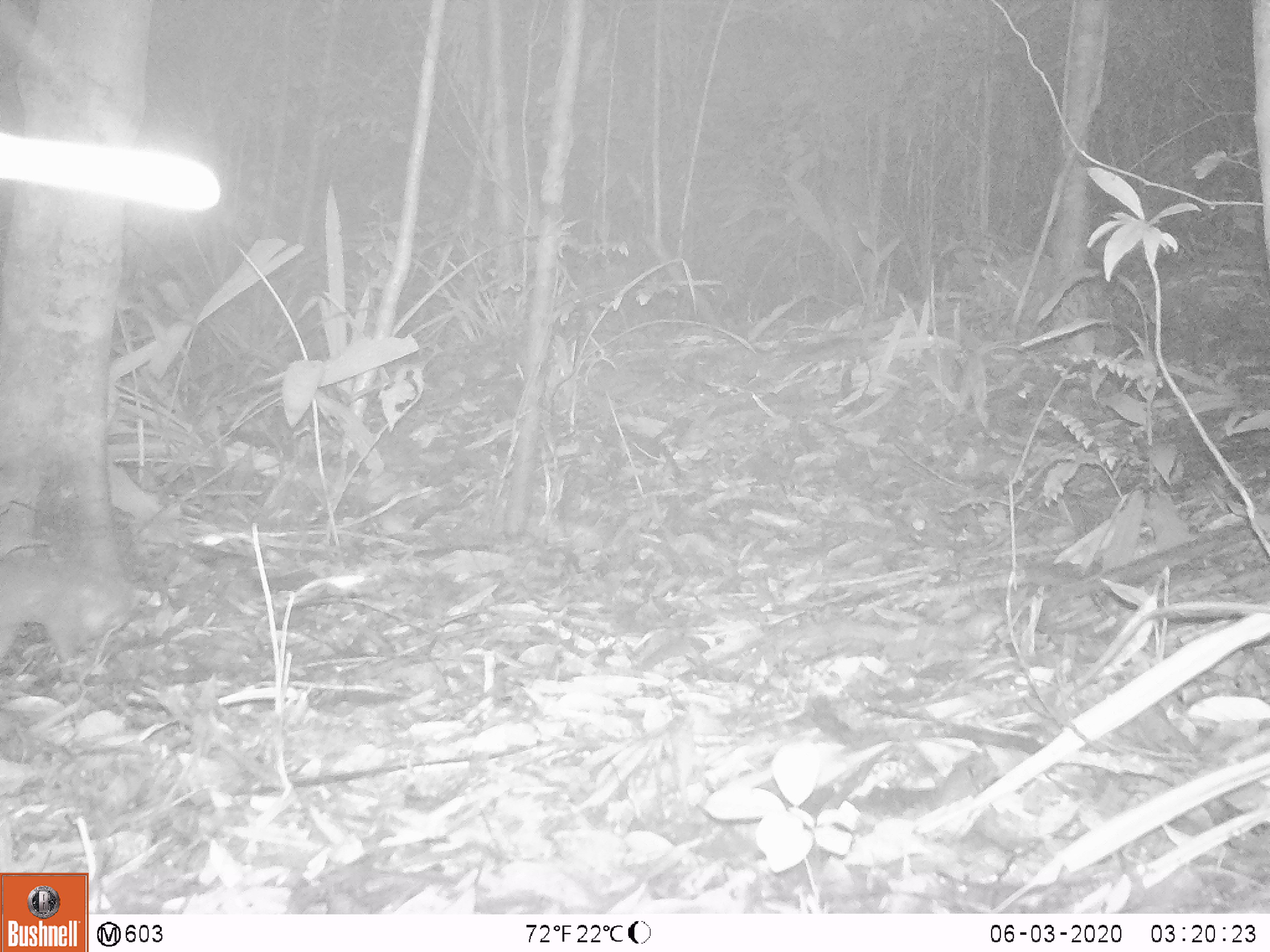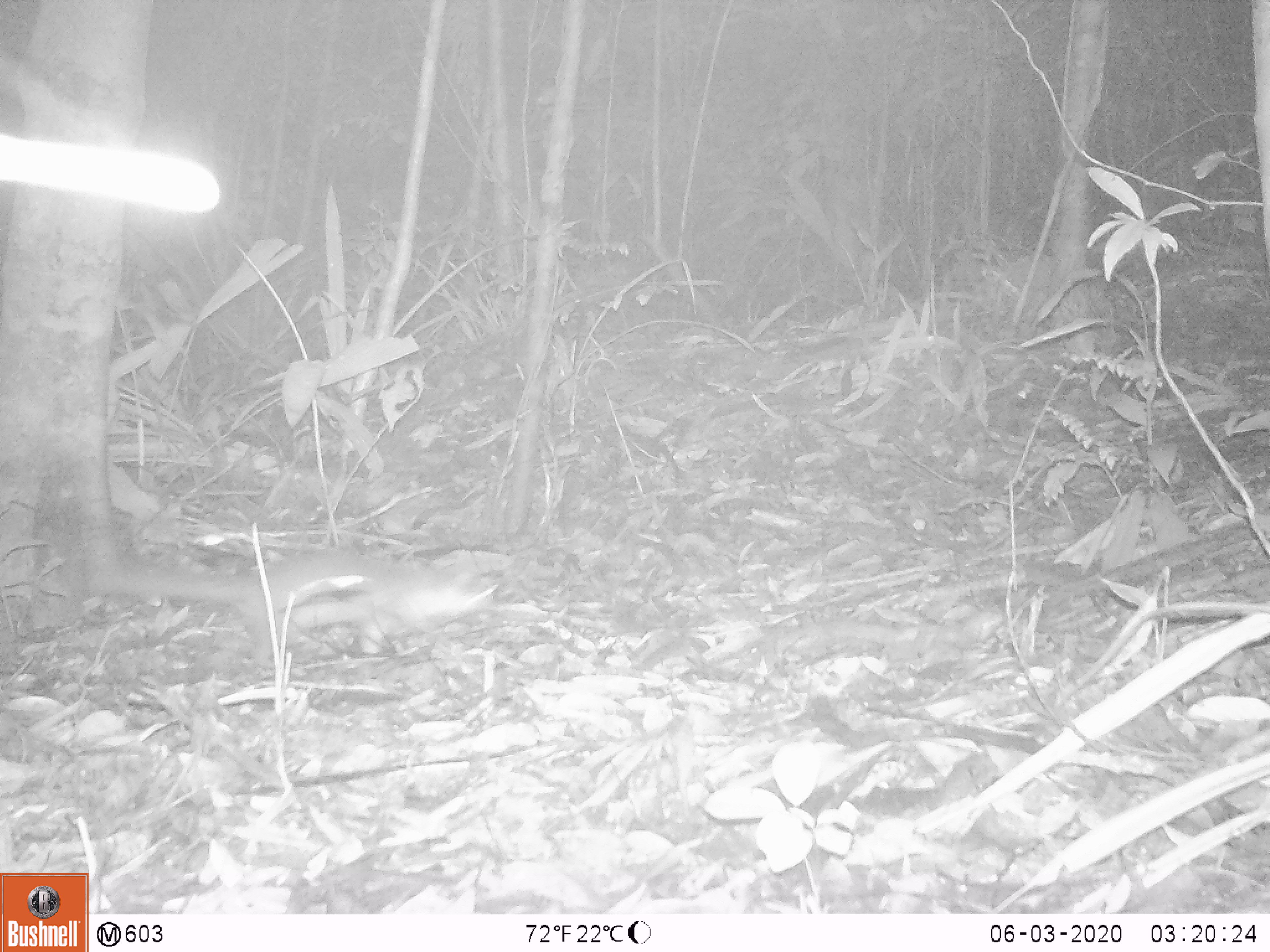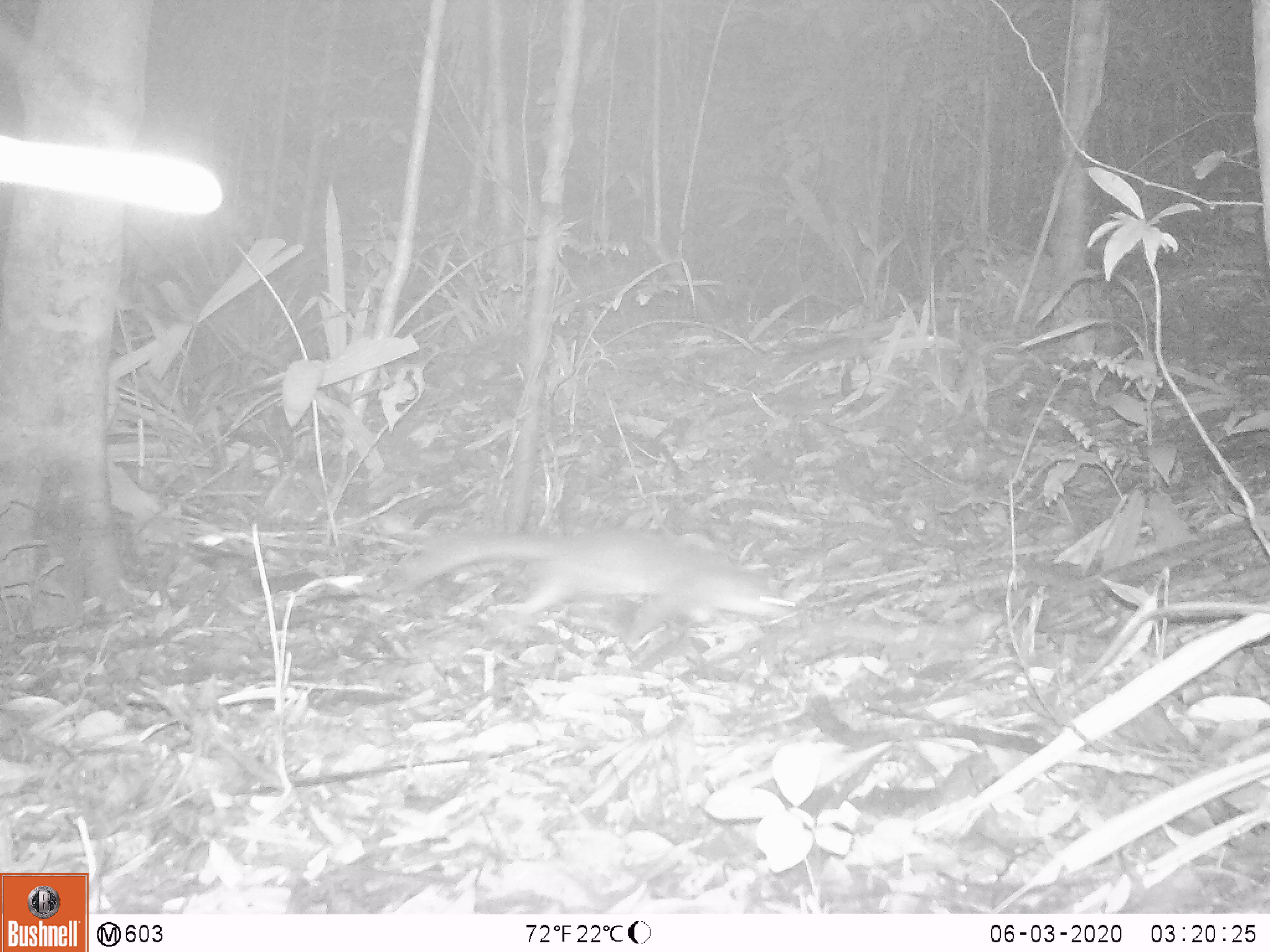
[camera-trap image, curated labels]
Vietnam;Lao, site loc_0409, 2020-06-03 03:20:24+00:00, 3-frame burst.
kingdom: Animalia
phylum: Chordata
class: Mammalia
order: Carnivora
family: Mustelidae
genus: Melogale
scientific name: Melogale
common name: ferret badger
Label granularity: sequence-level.